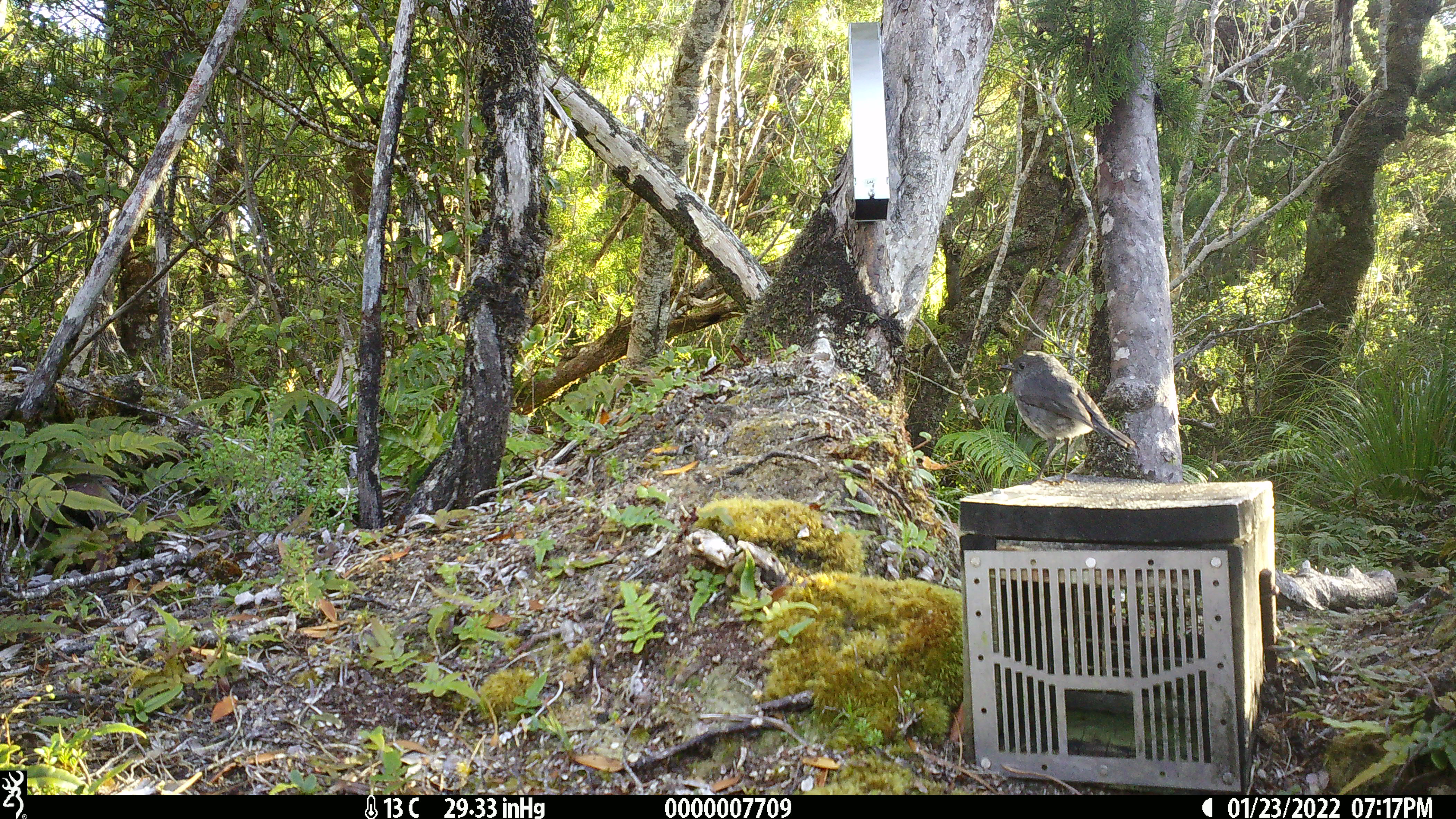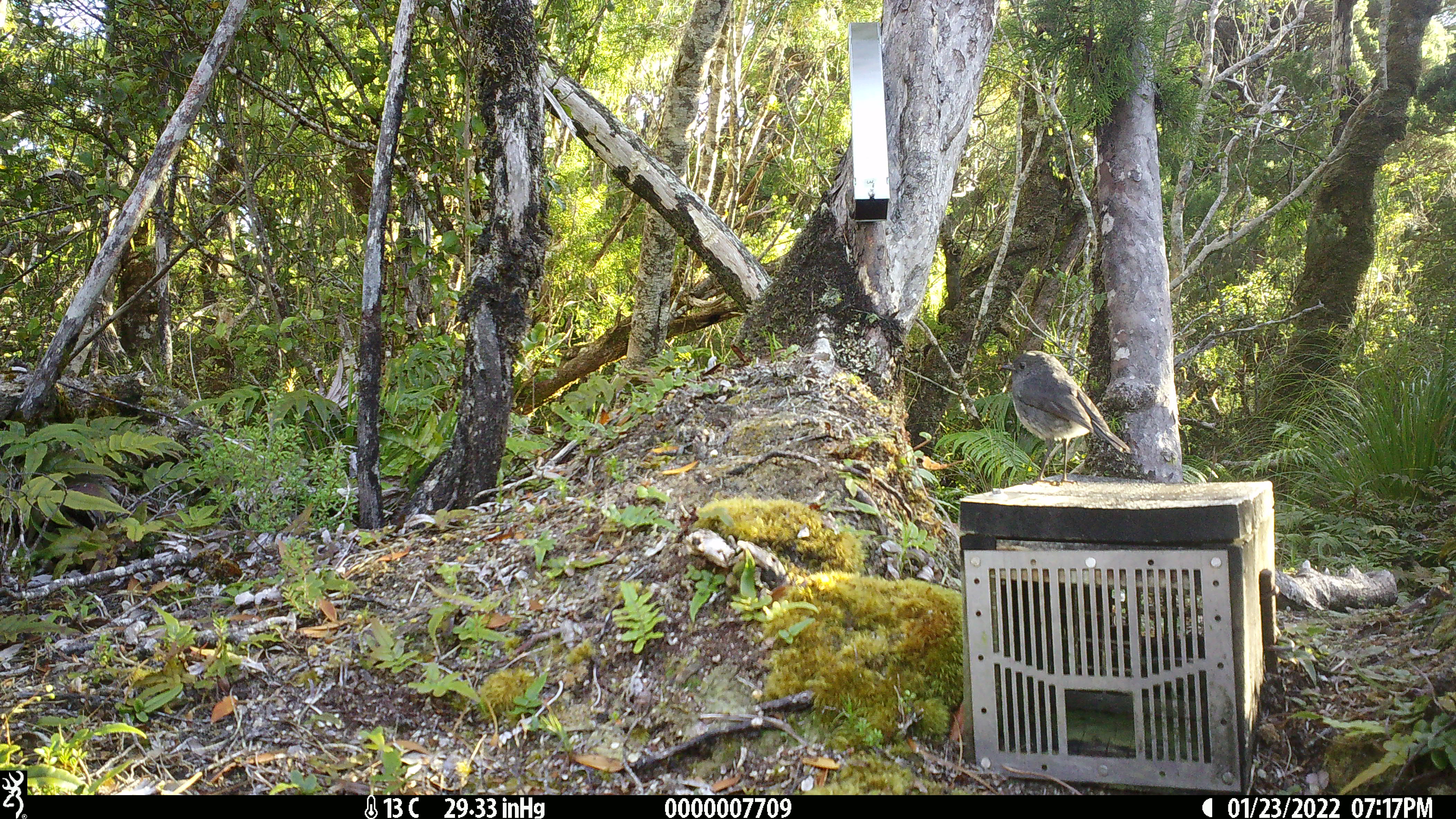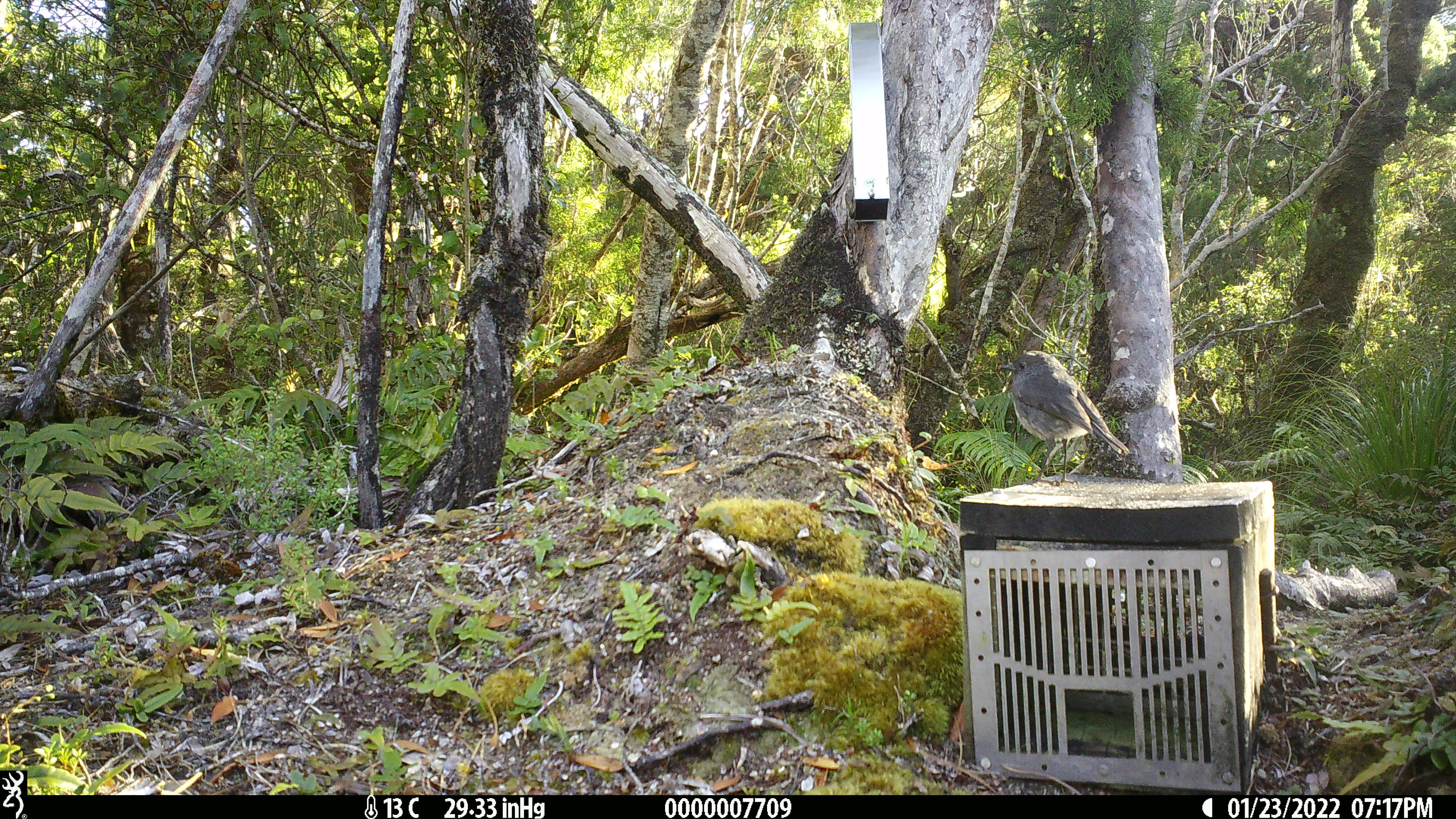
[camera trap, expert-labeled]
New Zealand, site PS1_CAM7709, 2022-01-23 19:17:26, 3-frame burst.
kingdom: Animalia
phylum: Chordata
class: Aves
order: Passeriformes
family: Petroicidae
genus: Petroica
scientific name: Petroica australis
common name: new zealand robin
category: robin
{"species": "robin (new zealand robin) (Petroica australis)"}